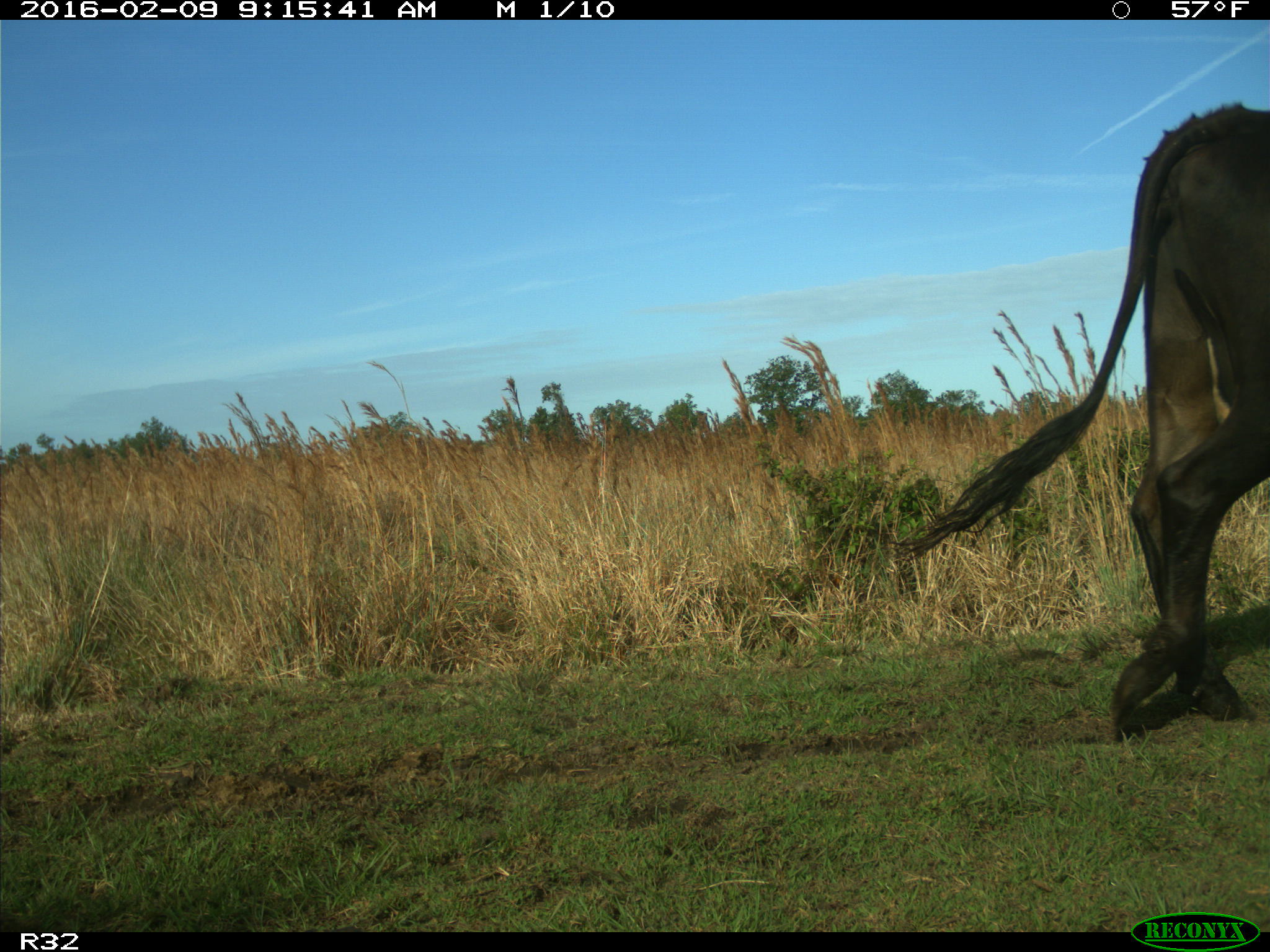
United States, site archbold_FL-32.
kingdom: Animalia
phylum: Chordata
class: Mammalia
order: Artiodactyla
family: Bovidae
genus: Bos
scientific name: Bos taurus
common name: domestic cow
Bos taurus (domestic cow).